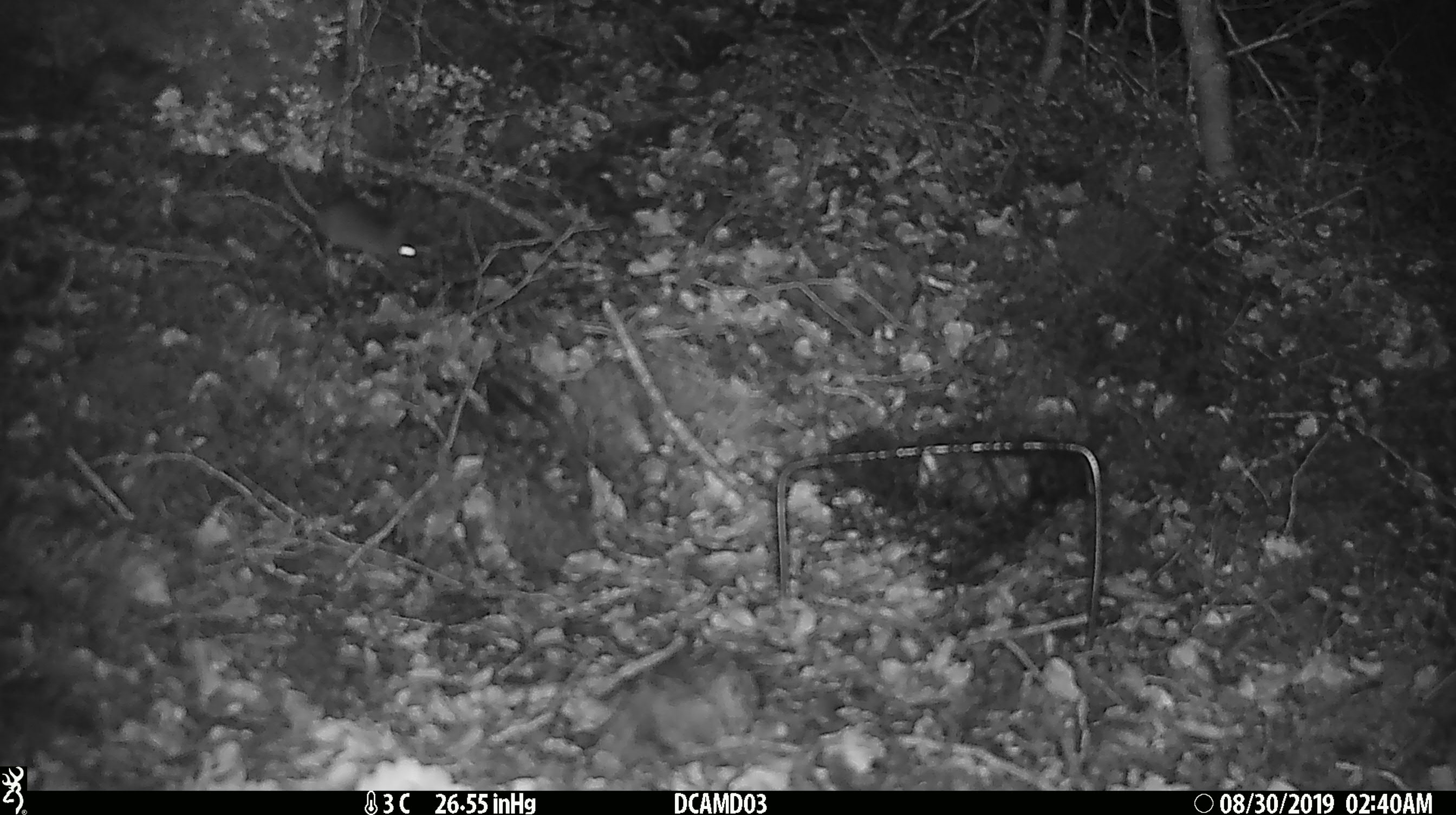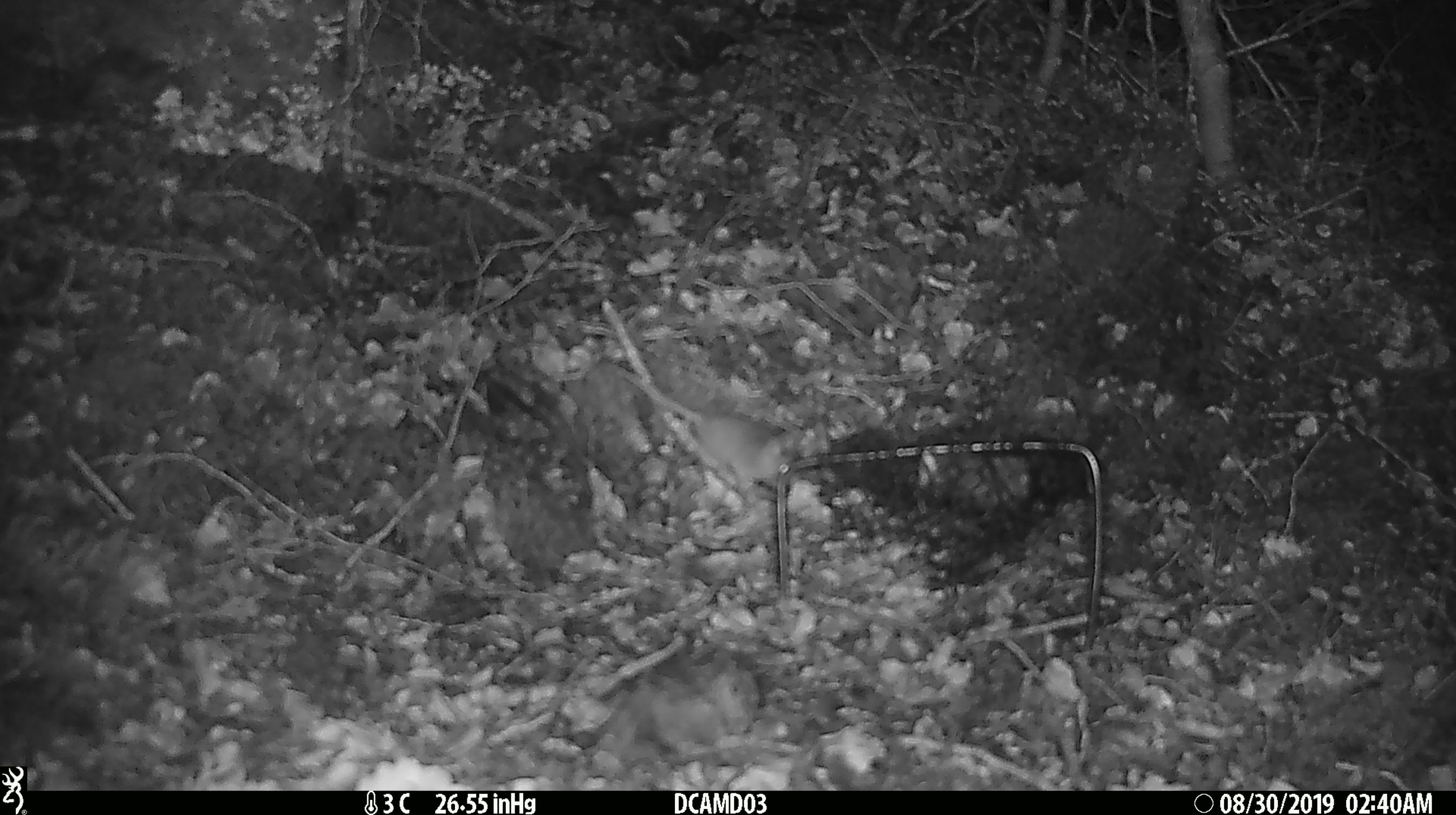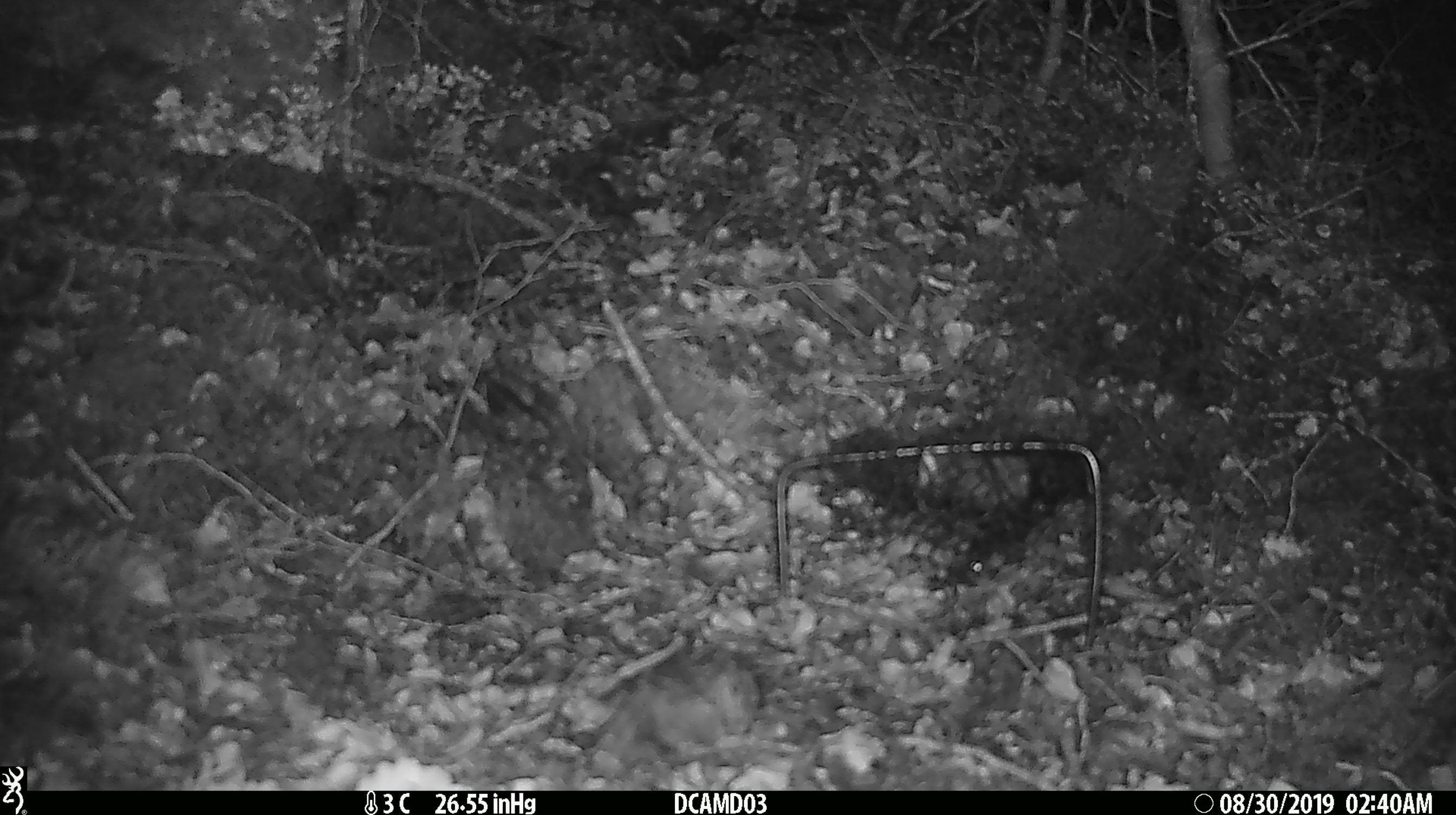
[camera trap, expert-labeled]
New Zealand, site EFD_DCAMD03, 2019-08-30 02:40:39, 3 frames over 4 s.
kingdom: Animalia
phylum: Chordata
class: Mammalia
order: Rodentia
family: Muridae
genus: Mus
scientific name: Mus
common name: mouse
Mouse (Mus).